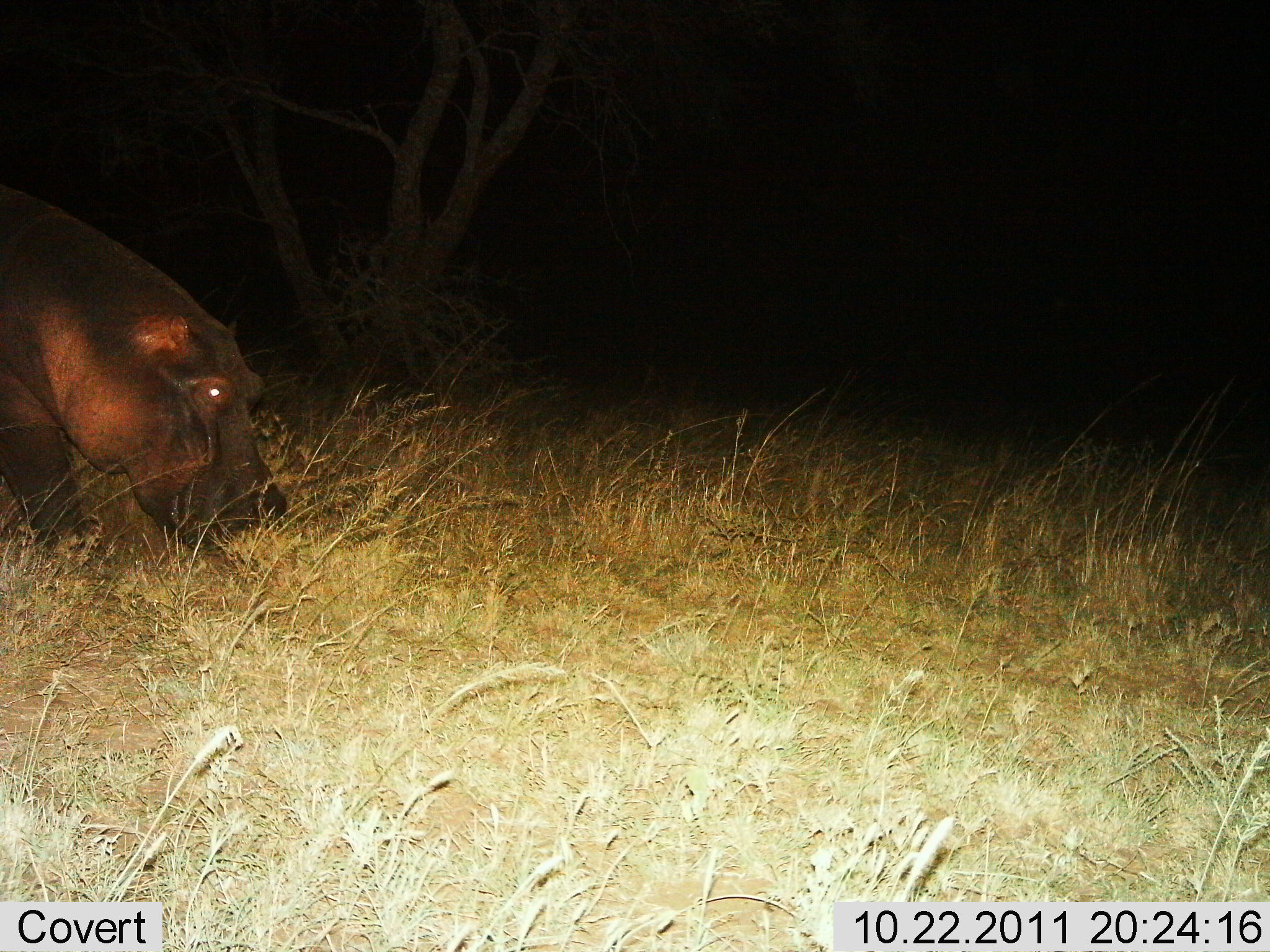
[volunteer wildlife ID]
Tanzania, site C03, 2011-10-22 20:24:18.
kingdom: Animalia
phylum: Chordata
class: Mammalia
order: Artiodactyla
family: Hippopotamidae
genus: Hippopotamus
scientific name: Hippopotamus amphibius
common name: hippopotamus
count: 1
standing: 21%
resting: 0%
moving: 50%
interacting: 0%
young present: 0%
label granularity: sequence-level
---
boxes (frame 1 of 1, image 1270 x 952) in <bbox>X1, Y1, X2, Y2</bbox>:
animal: <bbox>2, 186, 288, 557</bbox>